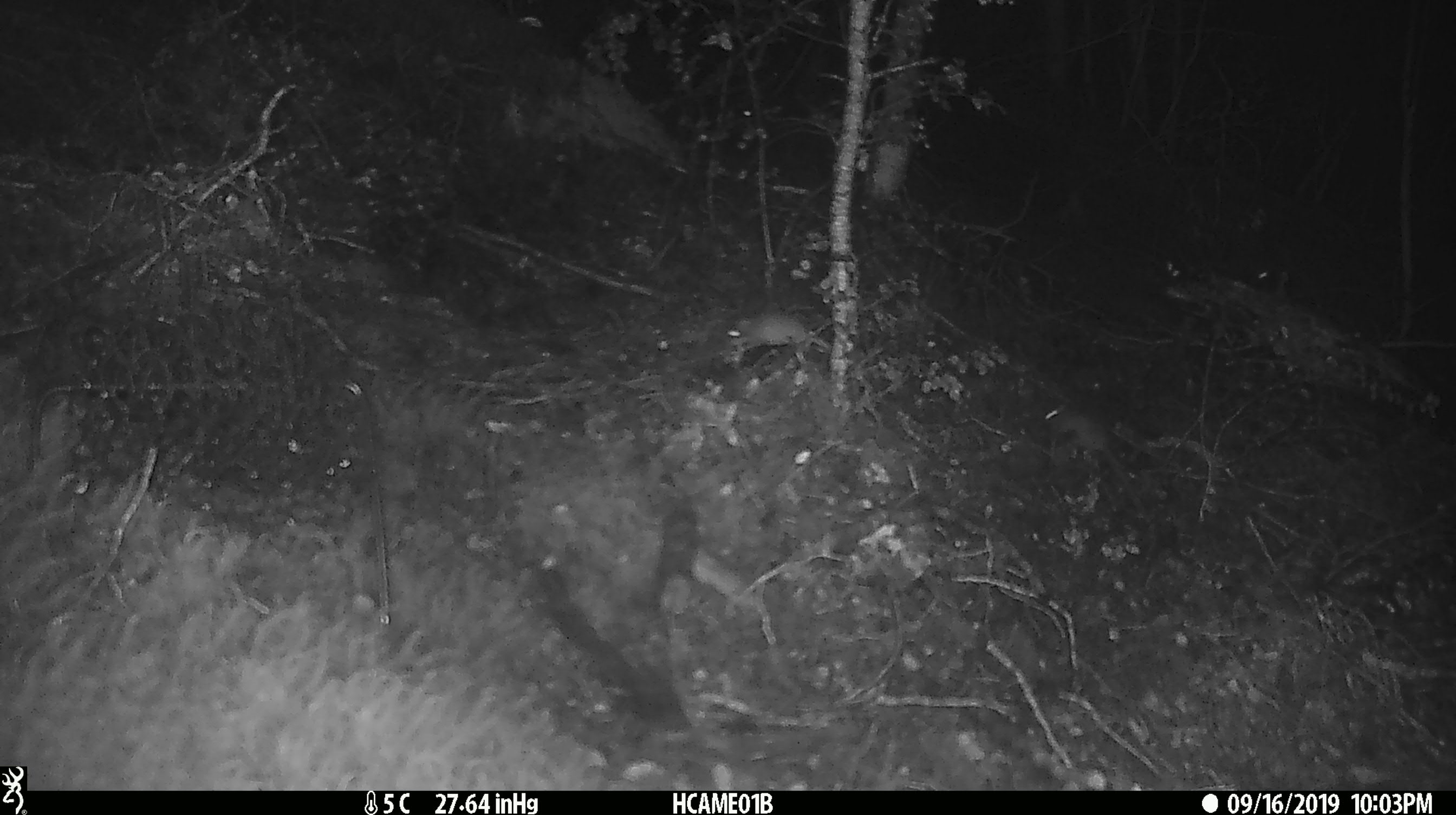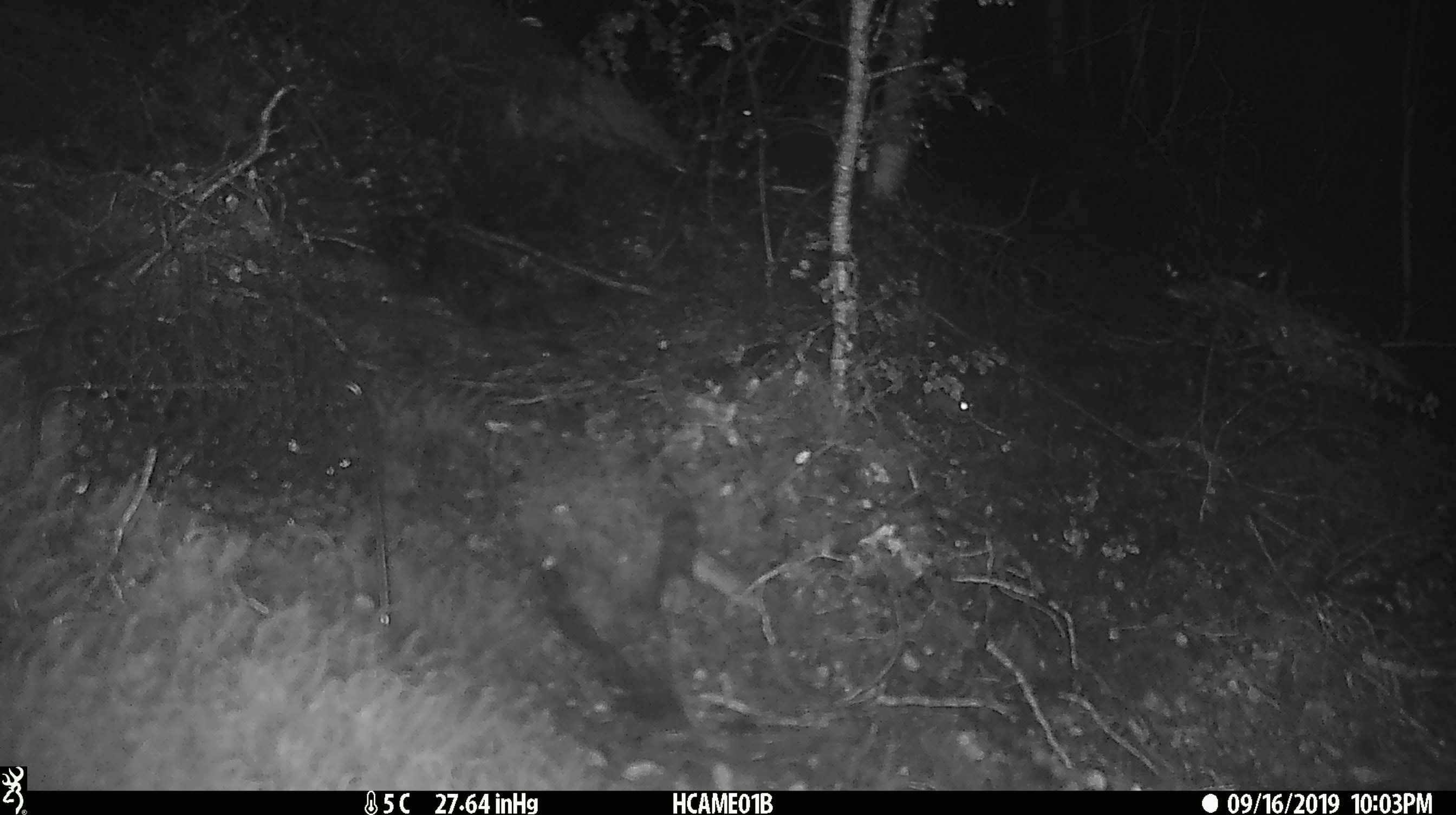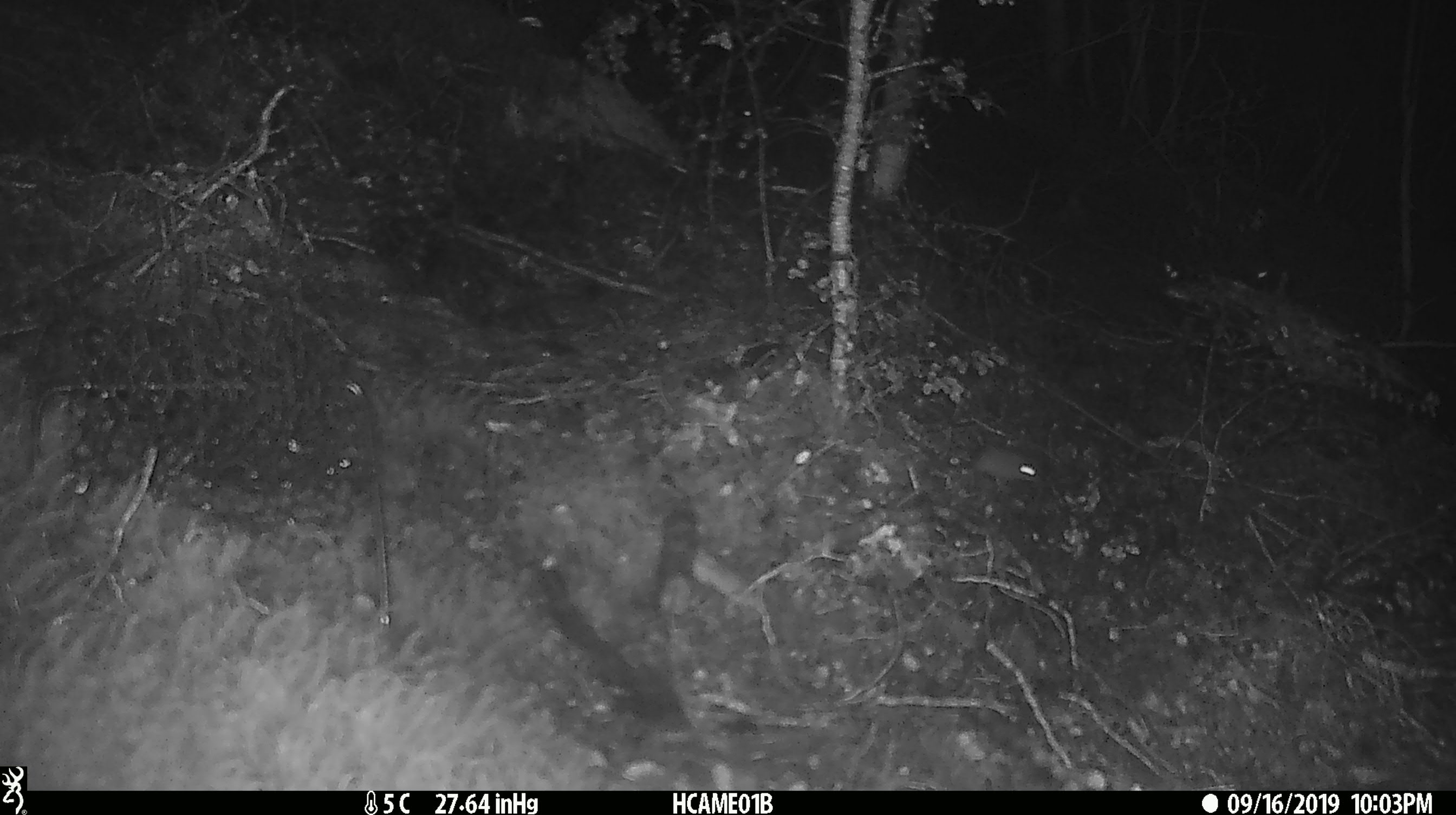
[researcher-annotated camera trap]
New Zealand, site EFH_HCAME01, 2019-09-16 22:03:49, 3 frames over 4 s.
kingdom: Animalia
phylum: Chordata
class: Mammalia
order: Rodentia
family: Muridae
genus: Mus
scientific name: Mus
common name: mouse